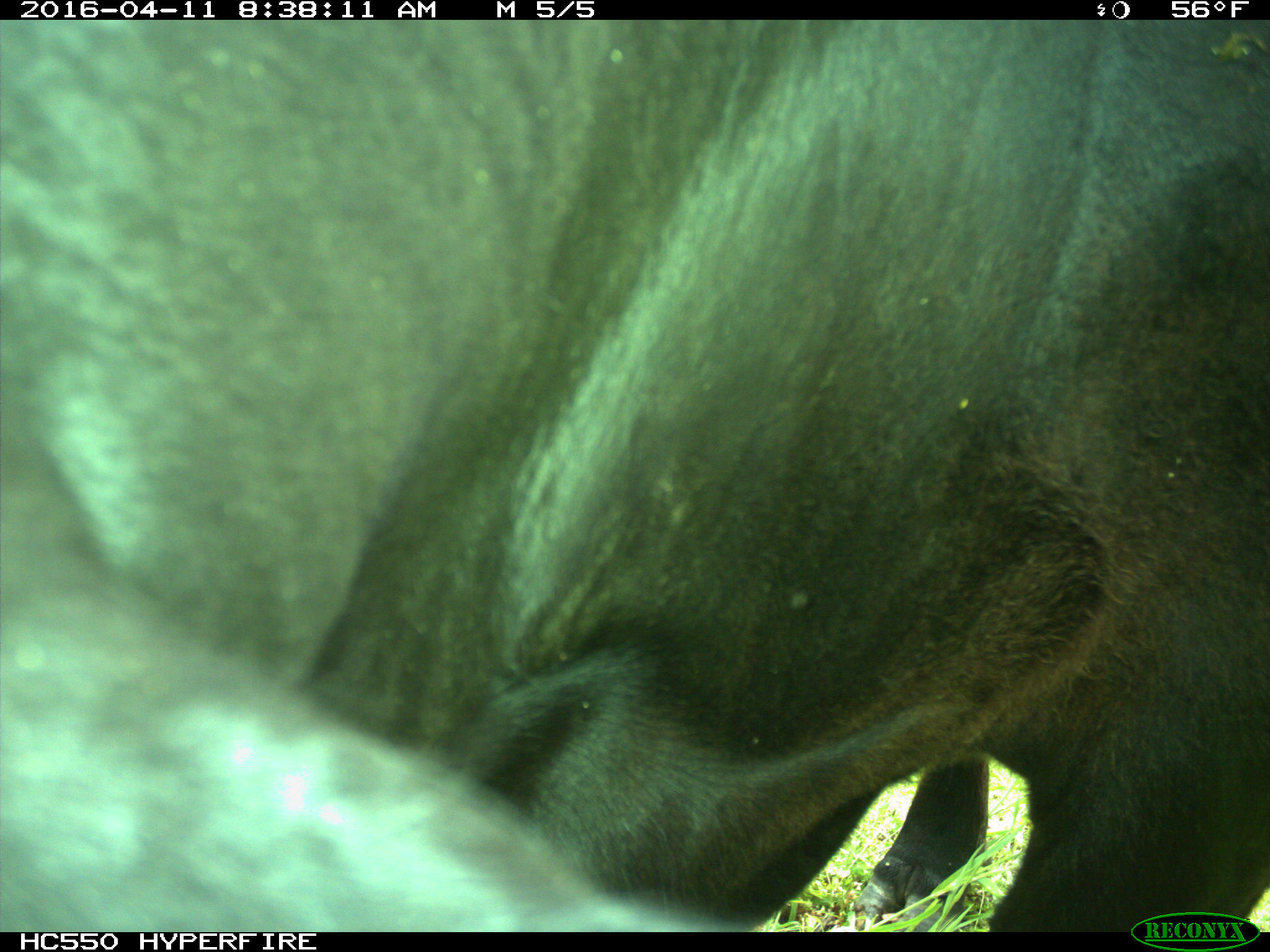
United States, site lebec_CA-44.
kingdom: Animalia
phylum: Chordata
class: Mammalia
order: Artiodactyla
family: Bovidae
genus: Bos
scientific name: Bos taurus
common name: domestic cow